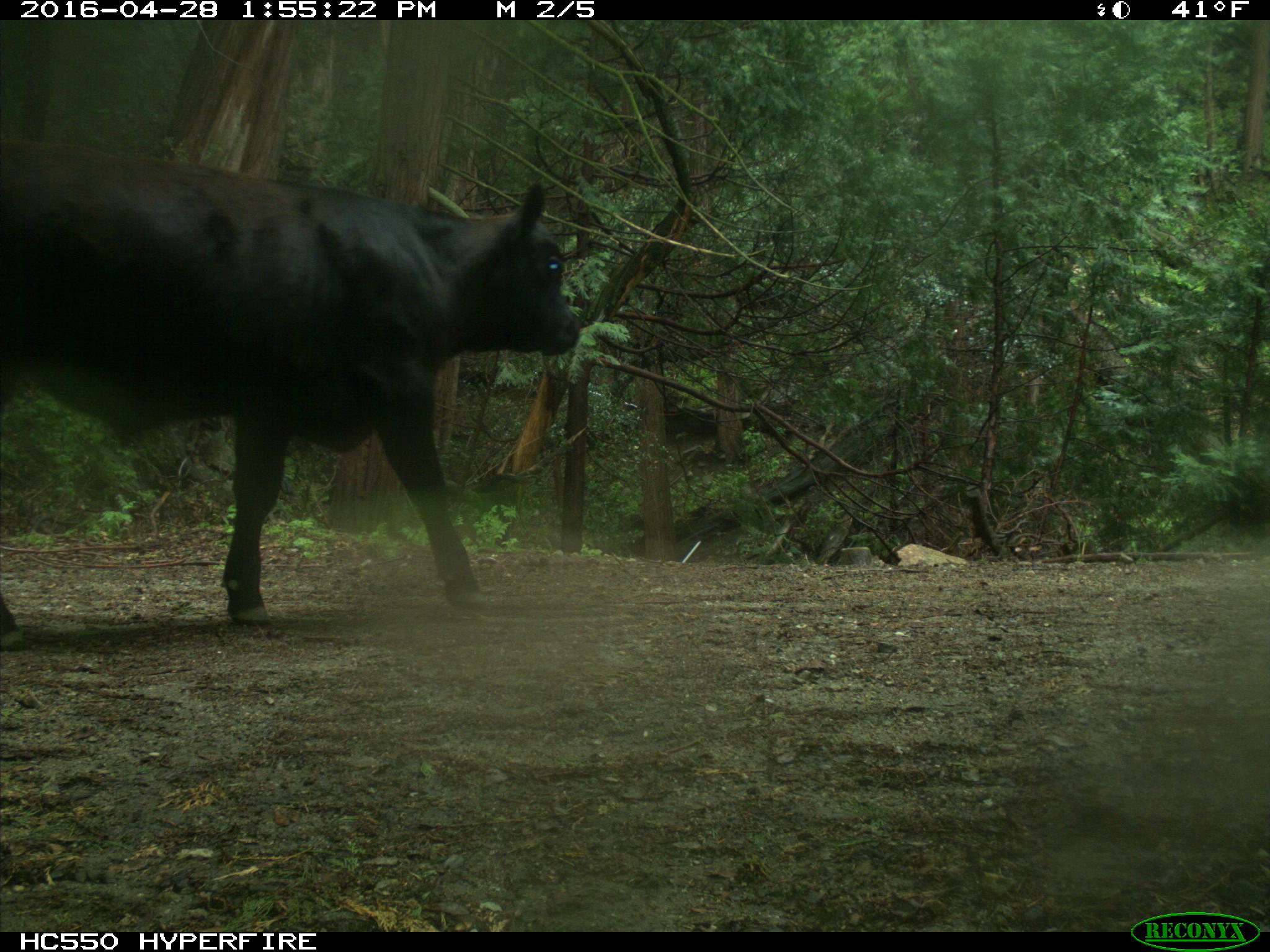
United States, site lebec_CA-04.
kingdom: Animalia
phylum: Chordata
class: Mammalia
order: Artiodactyla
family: Bovidae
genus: Bos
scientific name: Bos taurus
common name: domestic cow